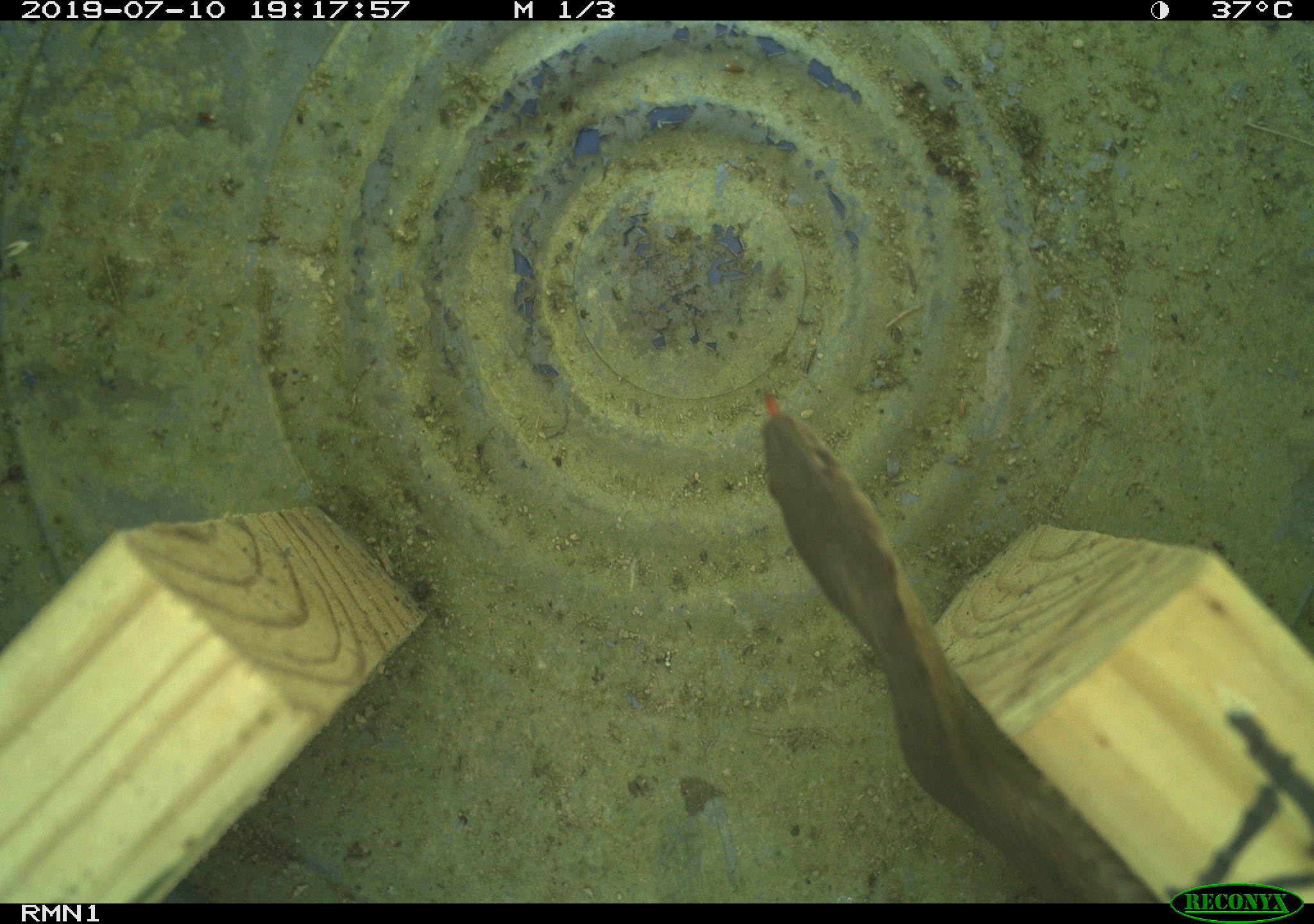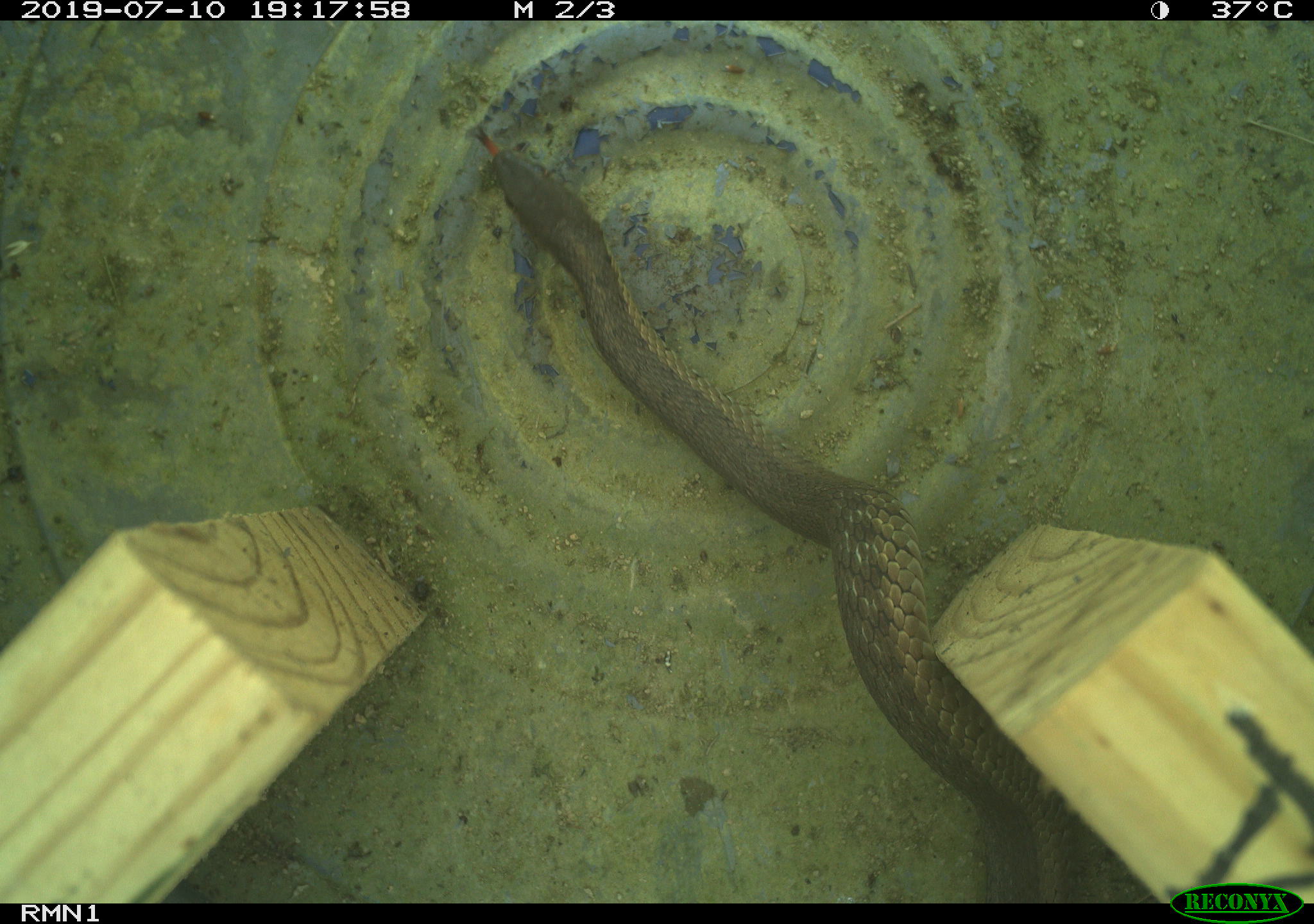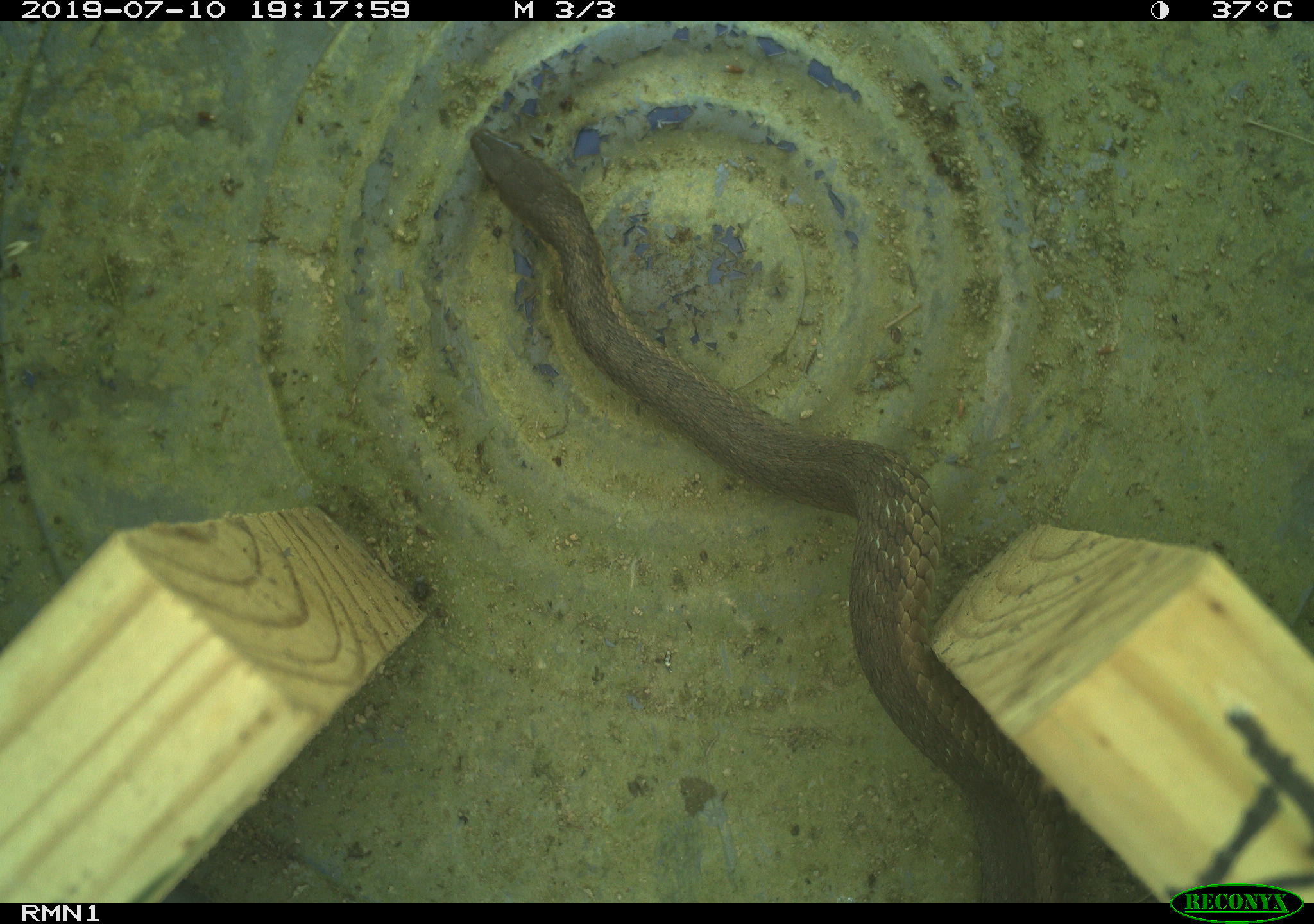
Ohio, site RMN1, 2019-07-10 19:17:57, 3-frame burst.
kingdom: Animalia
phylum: Chordata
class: Reptilia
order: Squamata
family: Colubridae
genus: Thamnophis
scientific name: Thamnophis sirtalis sirtalis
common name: eastern gartersnake